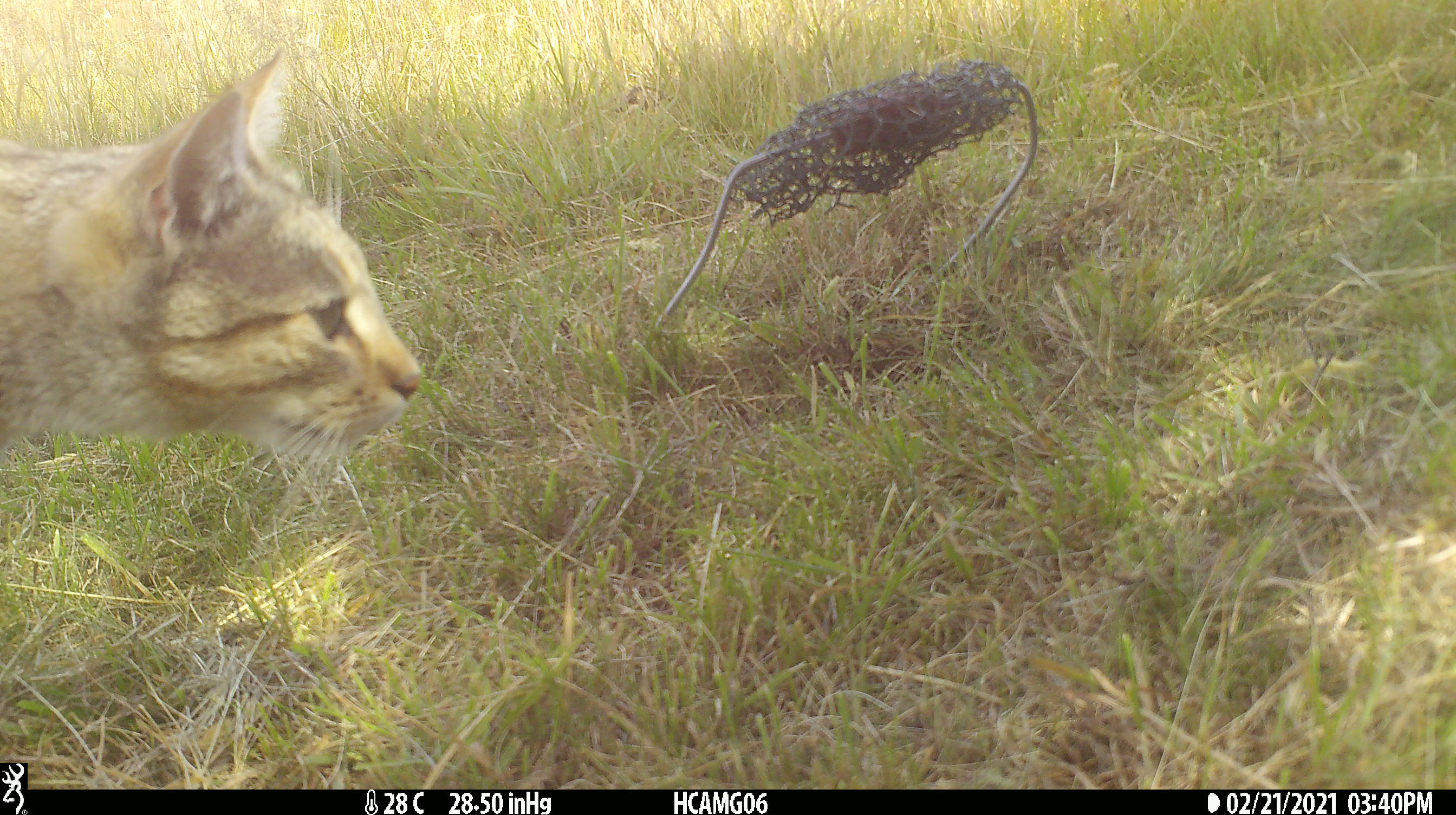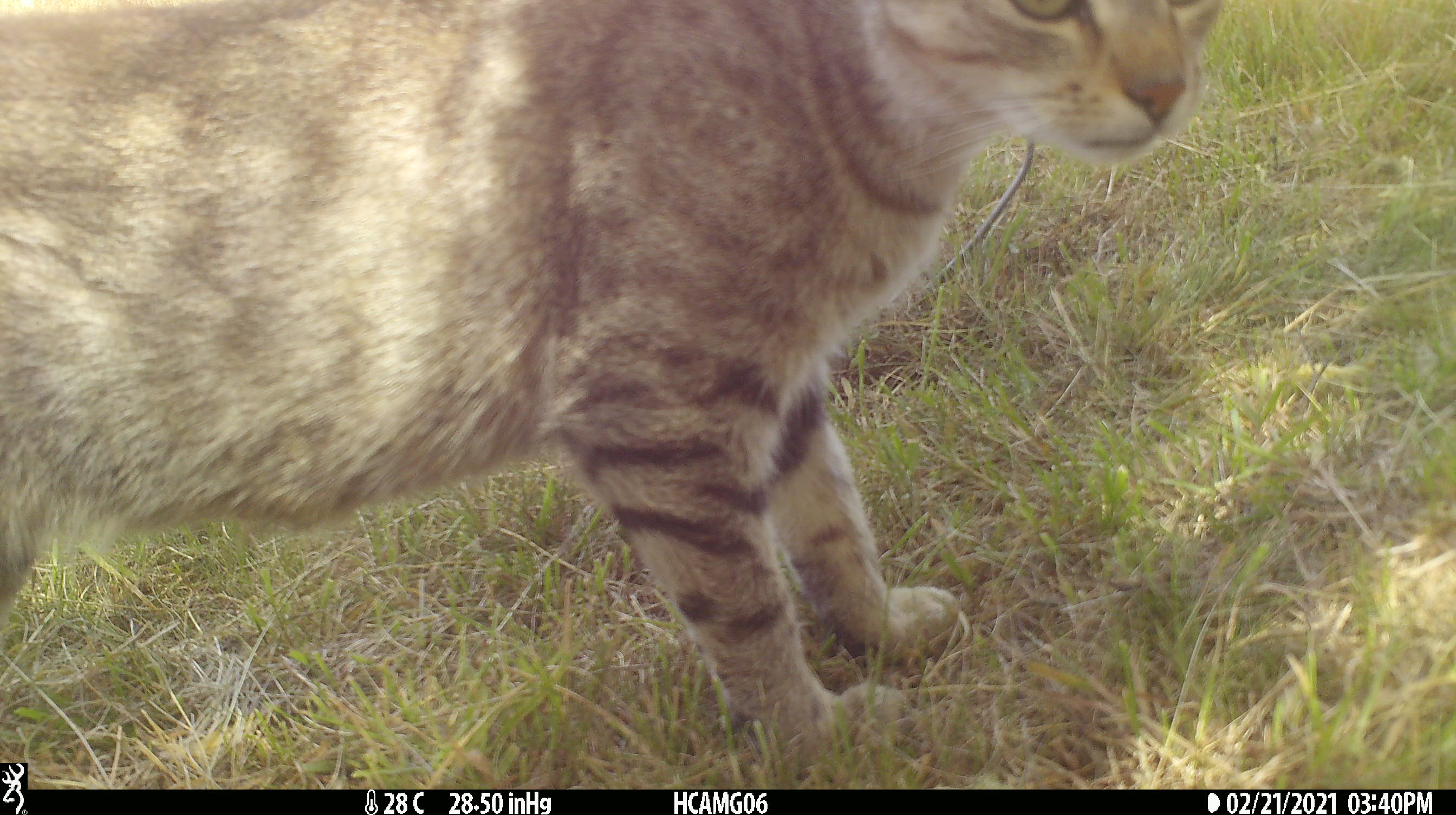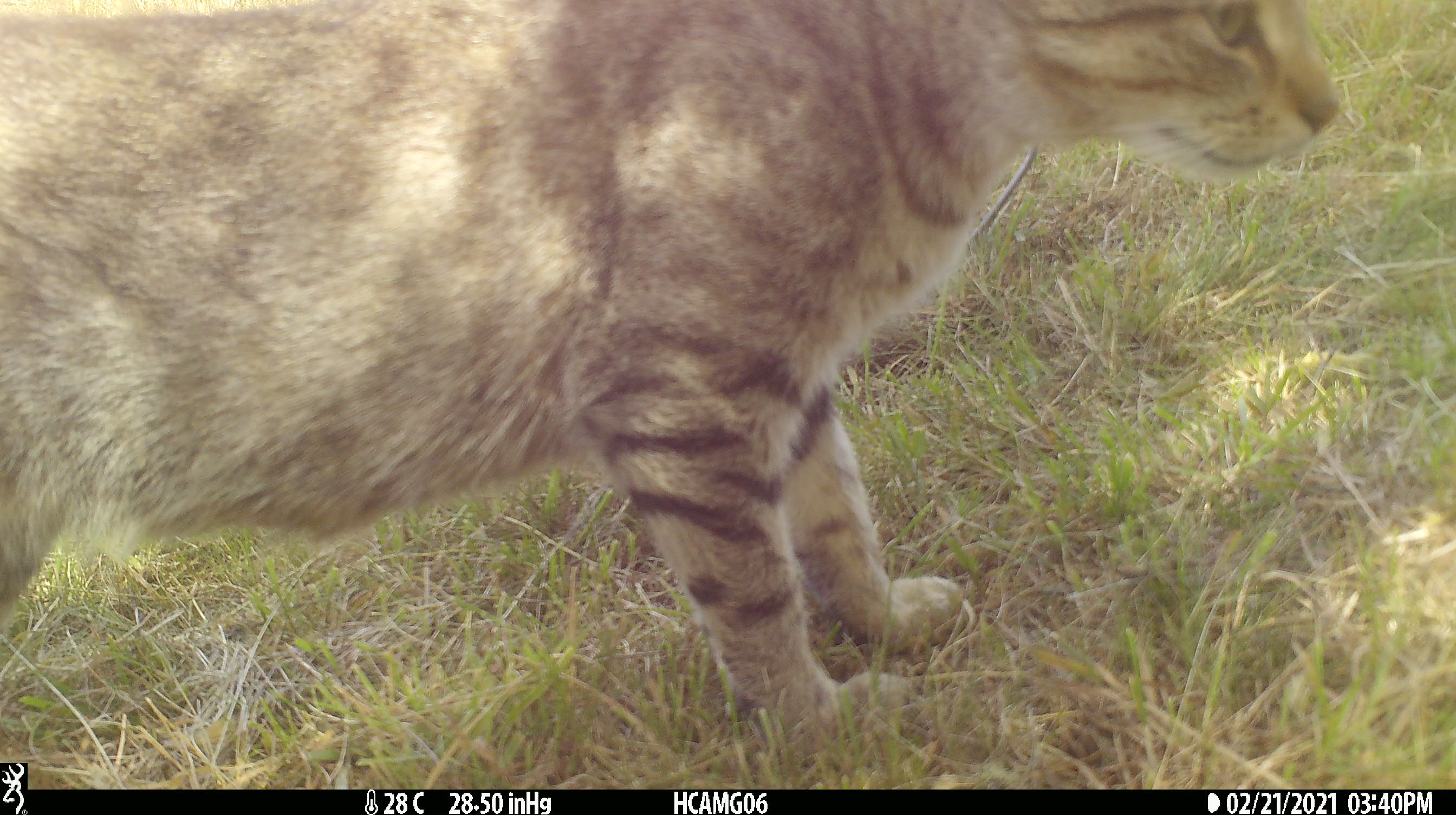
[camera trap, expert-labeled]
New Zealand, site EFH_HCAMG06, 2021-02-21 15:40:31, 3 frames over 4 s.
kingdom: Animalia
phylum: Chordata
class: Mammalia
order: Carnivora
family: Felidae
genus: Felis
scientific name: Felis catus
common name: domestic cat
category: cat